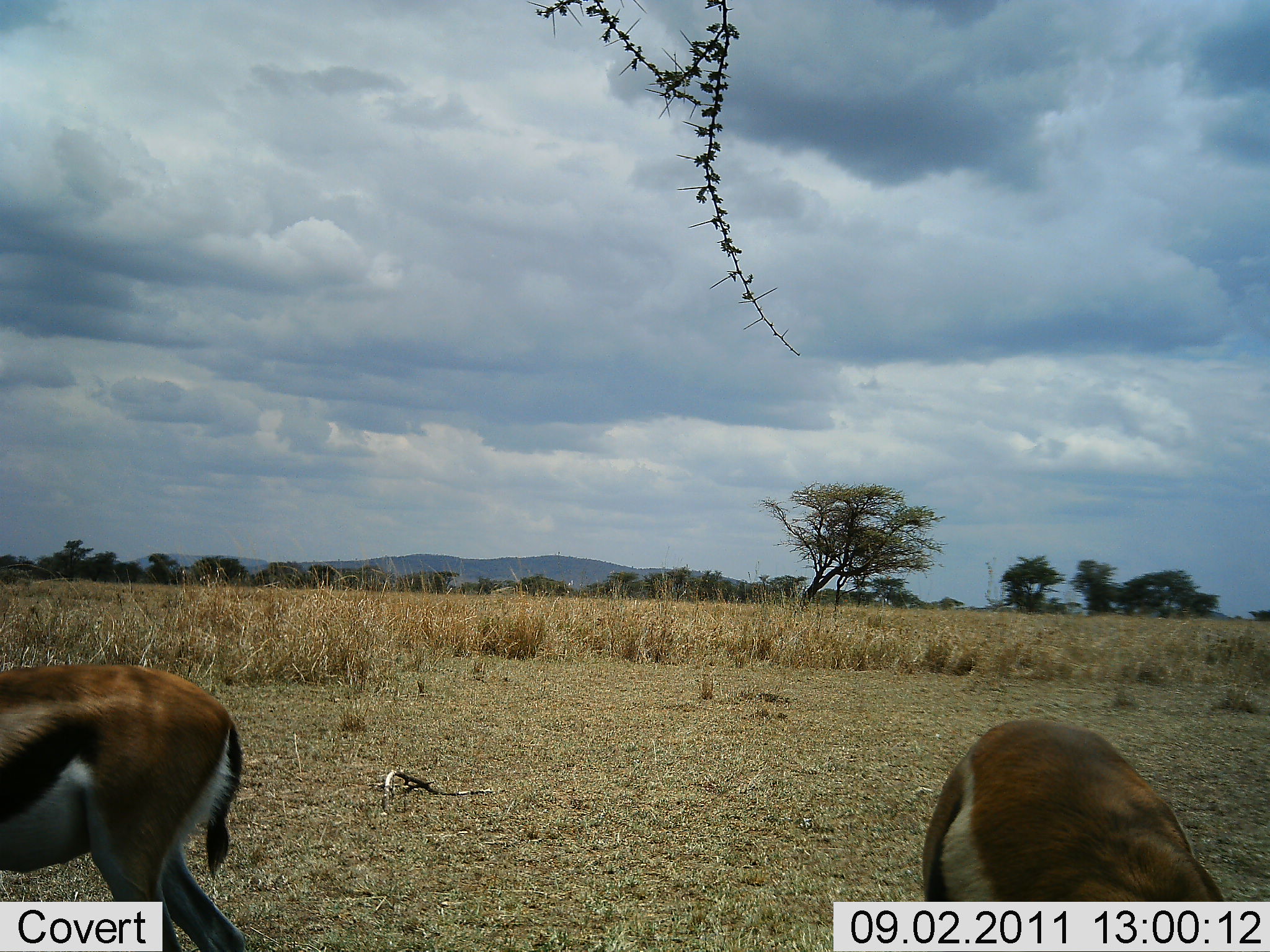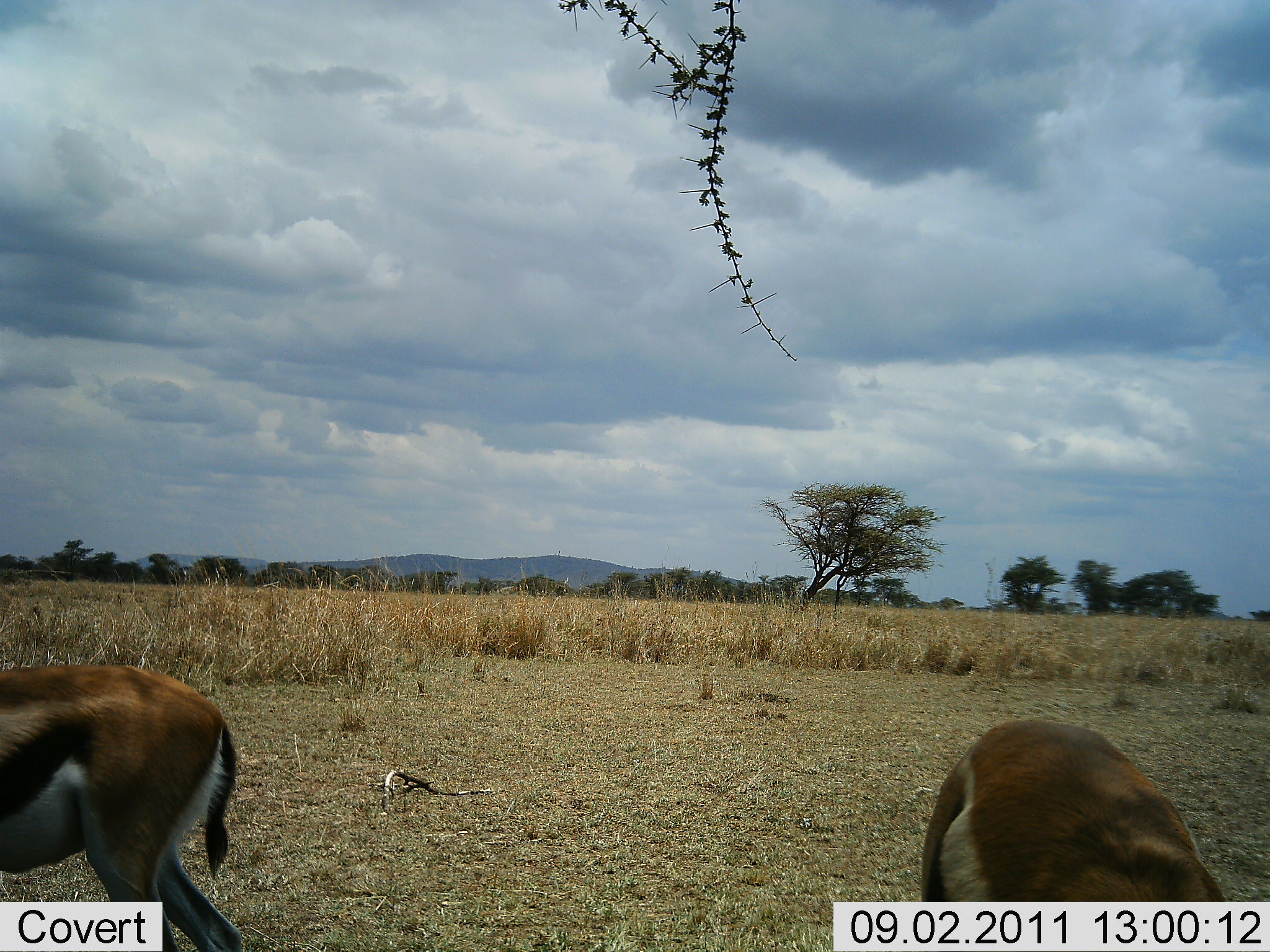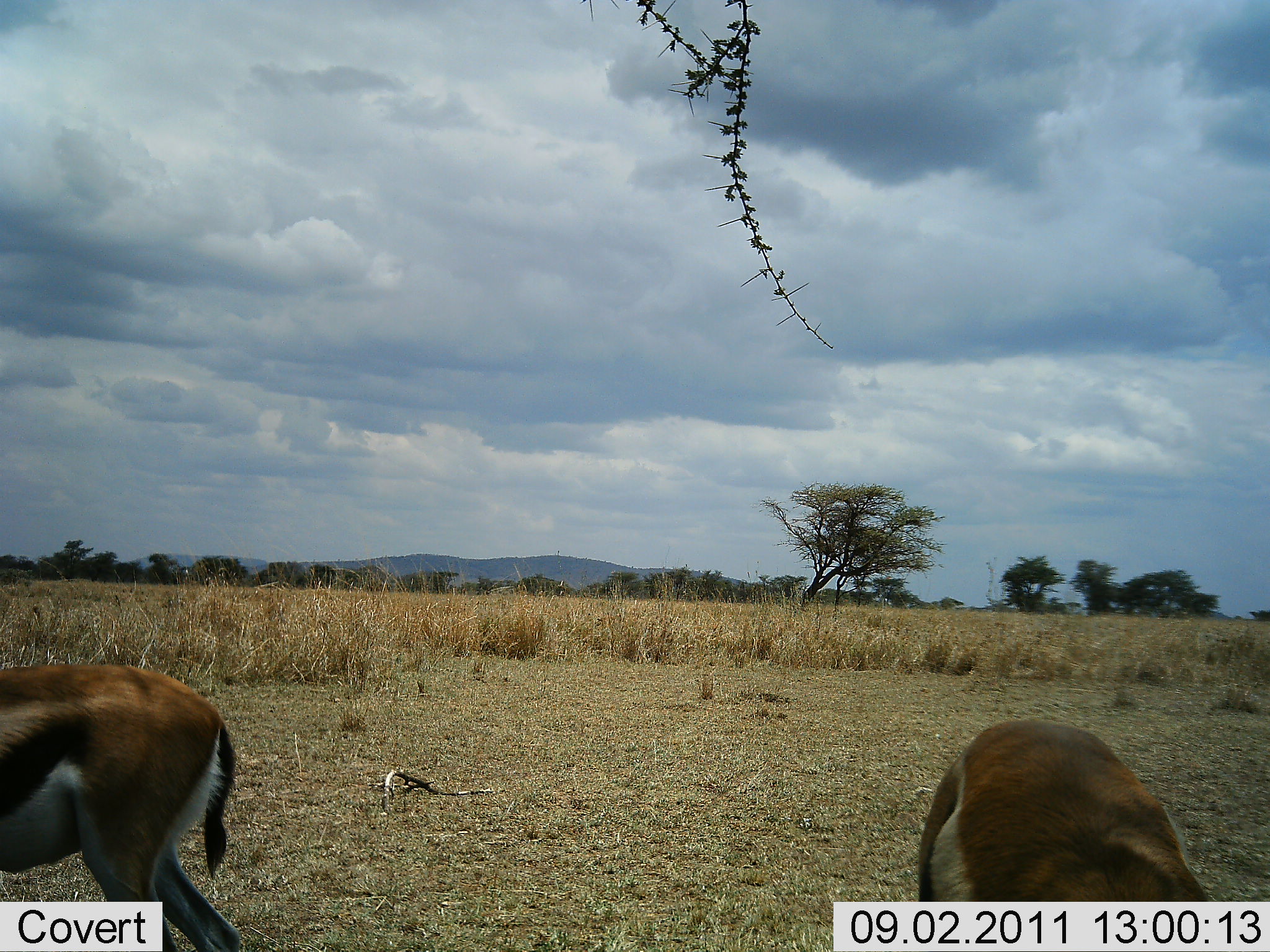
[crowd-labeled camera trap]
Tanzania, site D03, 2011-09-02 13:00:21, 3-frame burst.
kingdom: Animalia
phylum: Chordata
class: Mammalia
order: Artiodactyla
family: Bovidae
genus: Eudorcas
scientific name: Eudorcas thomsonii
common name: thomson's gazelle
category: gazellethomsons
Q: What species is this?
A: Gazellethomsons (thomson's gazelle) (Eudorcas thomsonii).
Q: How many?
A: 2.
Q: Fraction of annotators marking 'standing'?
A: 50%.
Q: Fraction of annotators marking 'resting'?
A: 0%.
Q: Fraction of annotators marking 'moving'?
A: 10%.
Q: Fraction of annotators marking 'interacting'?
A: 0%.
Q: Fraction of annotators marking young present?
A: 0%.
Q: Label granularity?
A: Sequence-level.